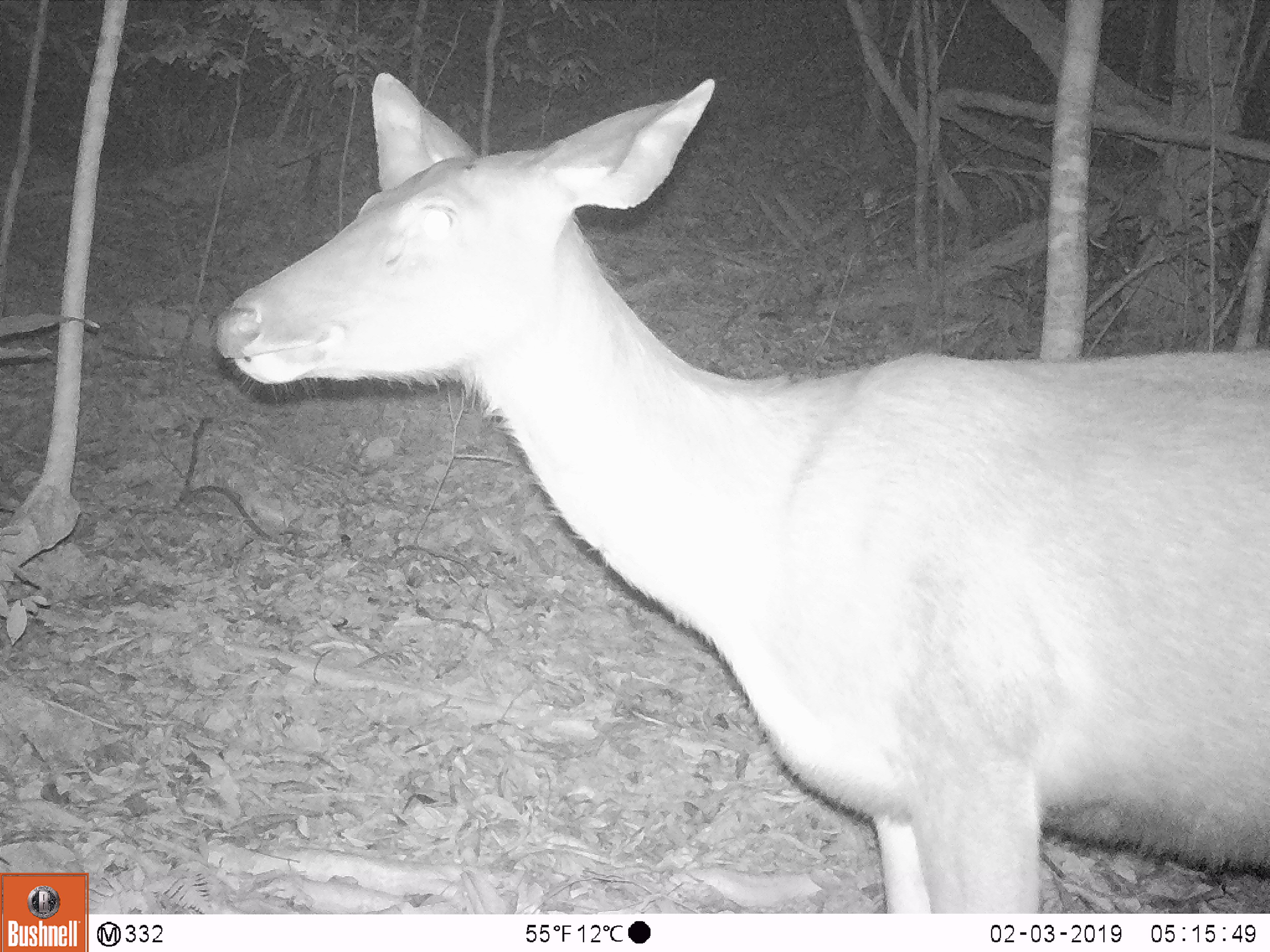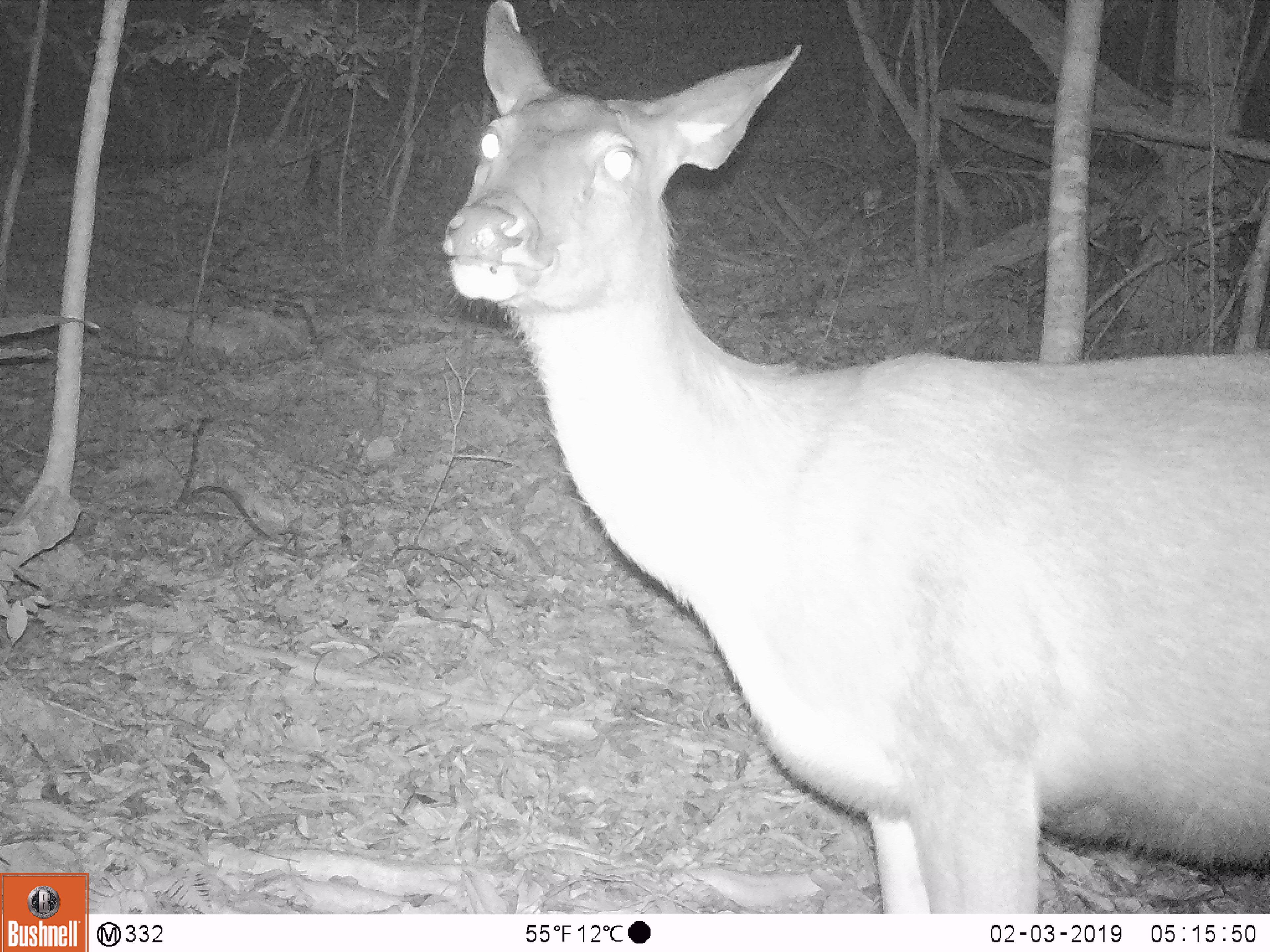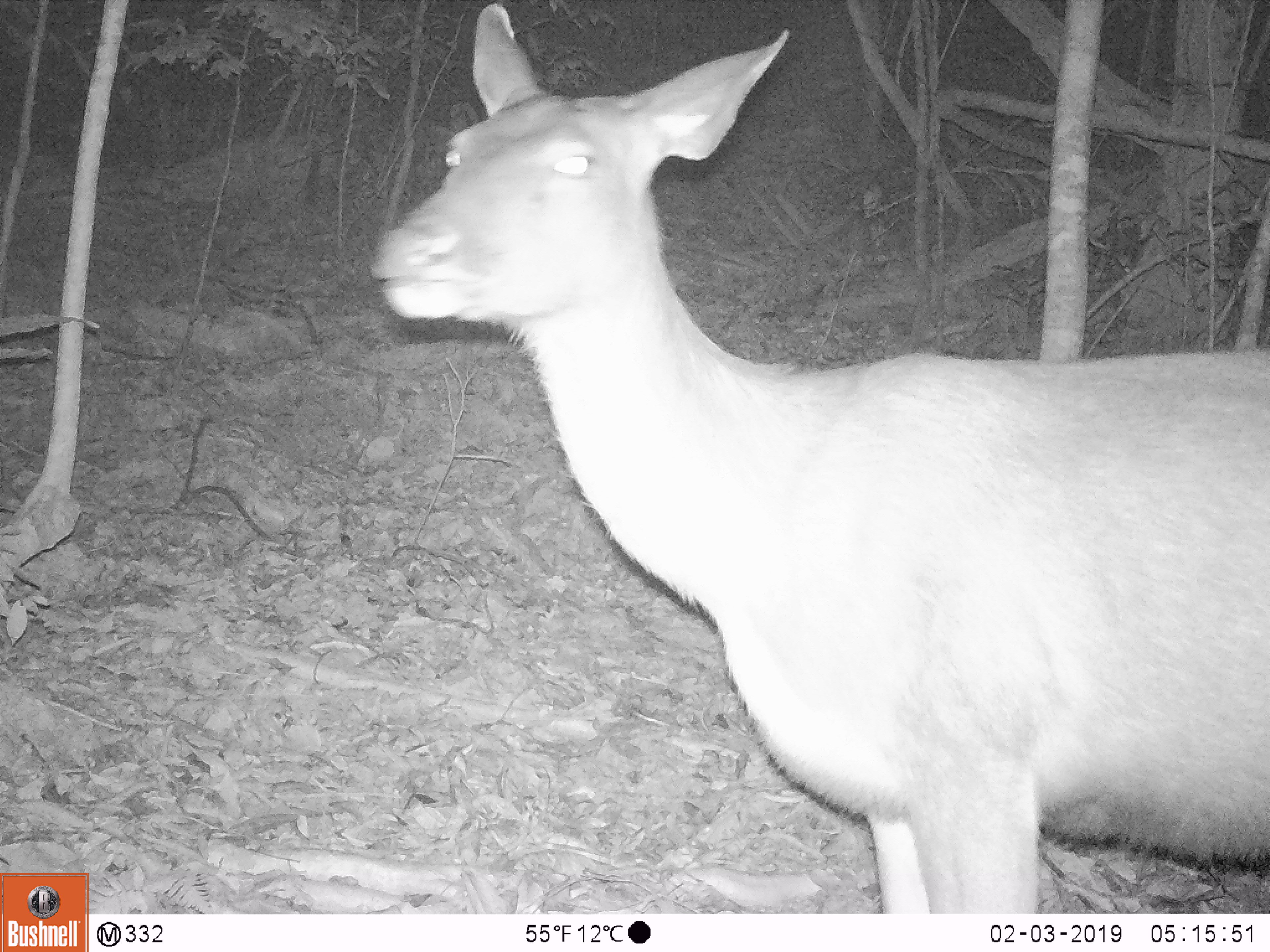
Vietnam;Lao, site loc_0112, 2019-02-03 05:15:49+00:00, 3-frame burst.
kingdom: Animalia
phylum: Chordata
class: Mammalia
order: Artiodactyla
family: Cervidae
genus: Rusa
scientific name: Rusa unicolor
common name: sambar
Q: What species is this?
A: Sambar (Rusa unicolor).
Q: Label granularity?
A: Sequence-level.